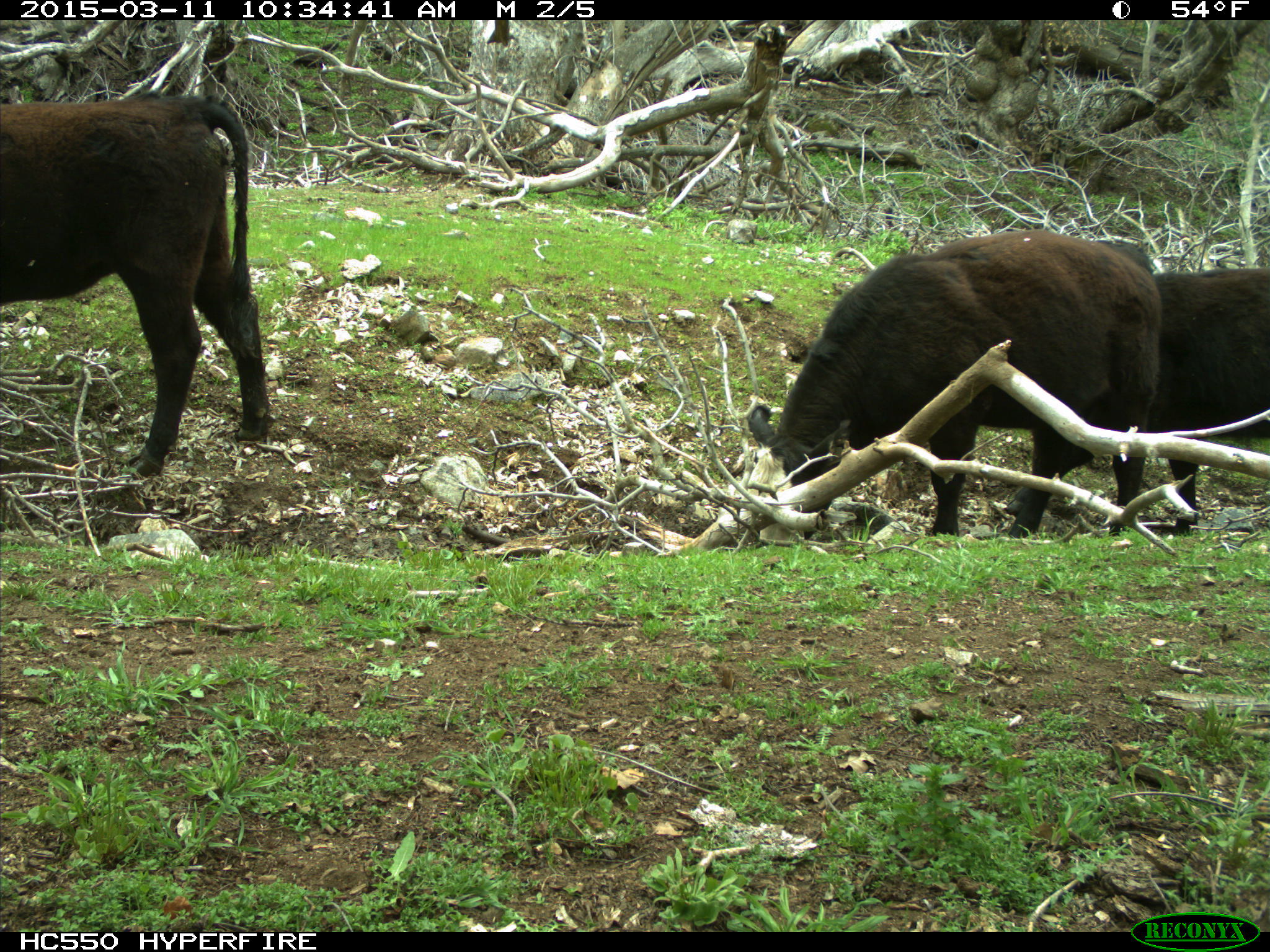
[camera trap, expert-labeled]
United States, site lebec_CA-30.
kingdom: Animalia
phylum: Chordata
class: Mammalia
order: Artiodactyla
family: Bovidae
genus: Bos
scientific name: Bos taurus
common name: domestic cow